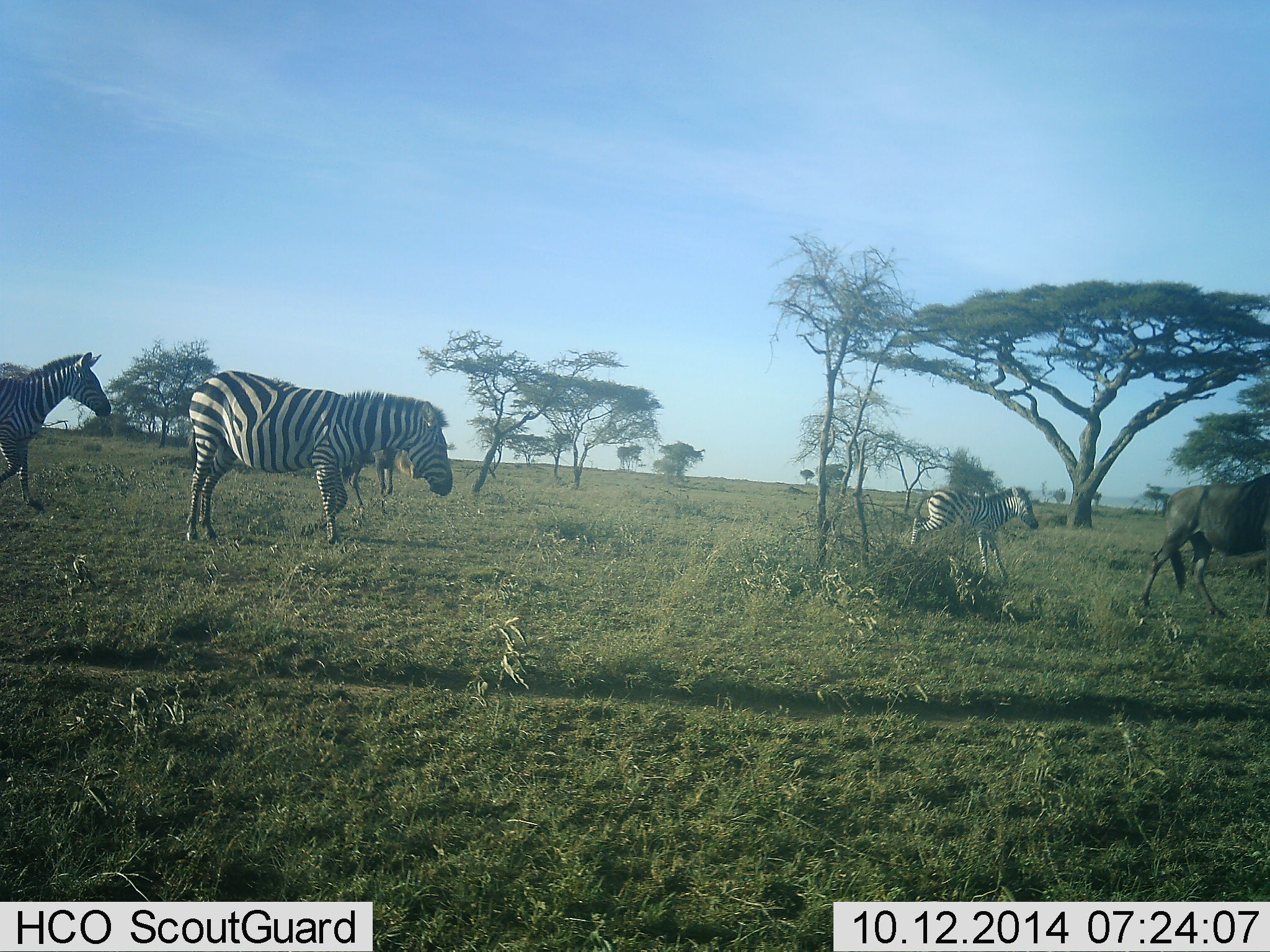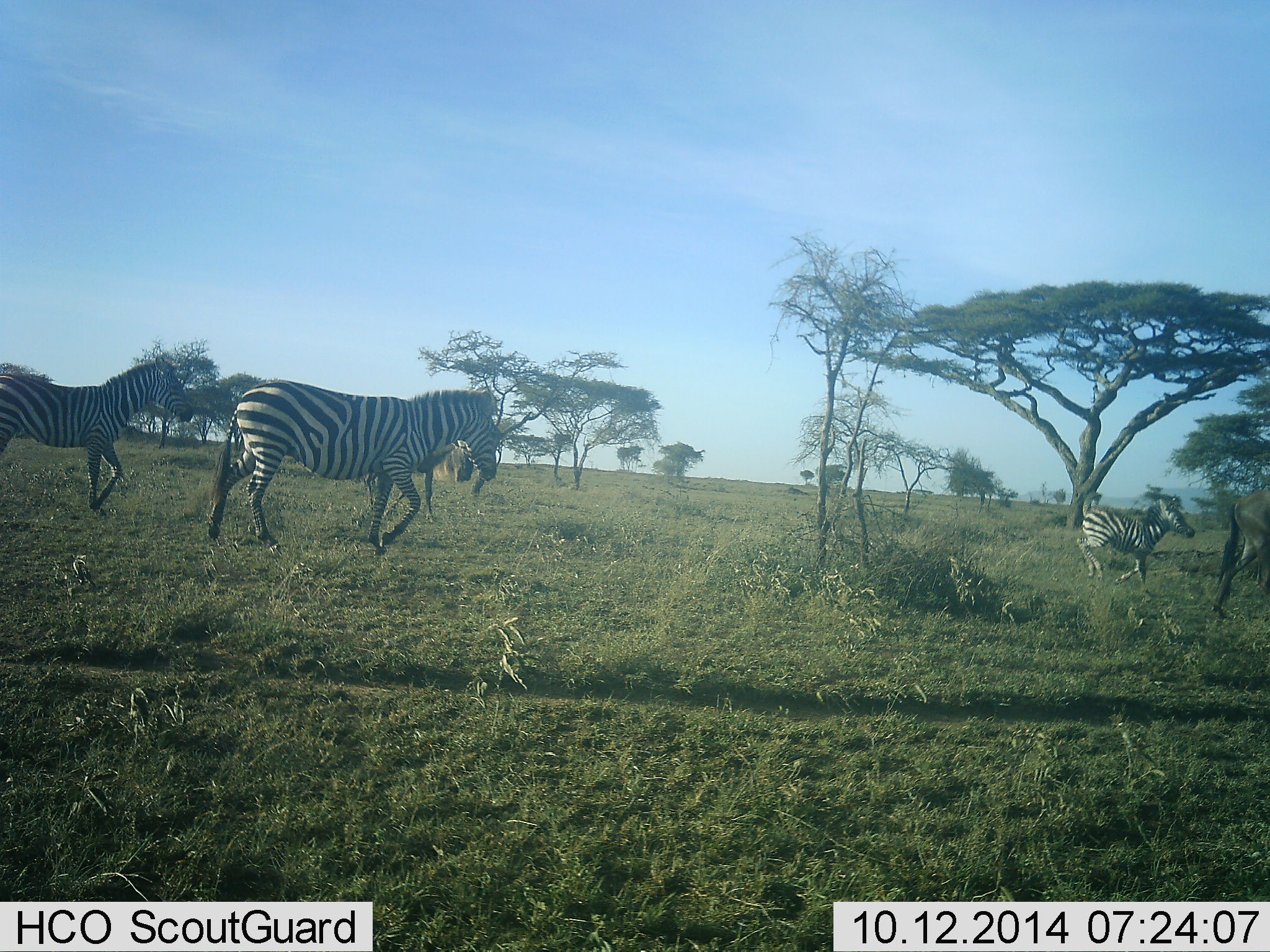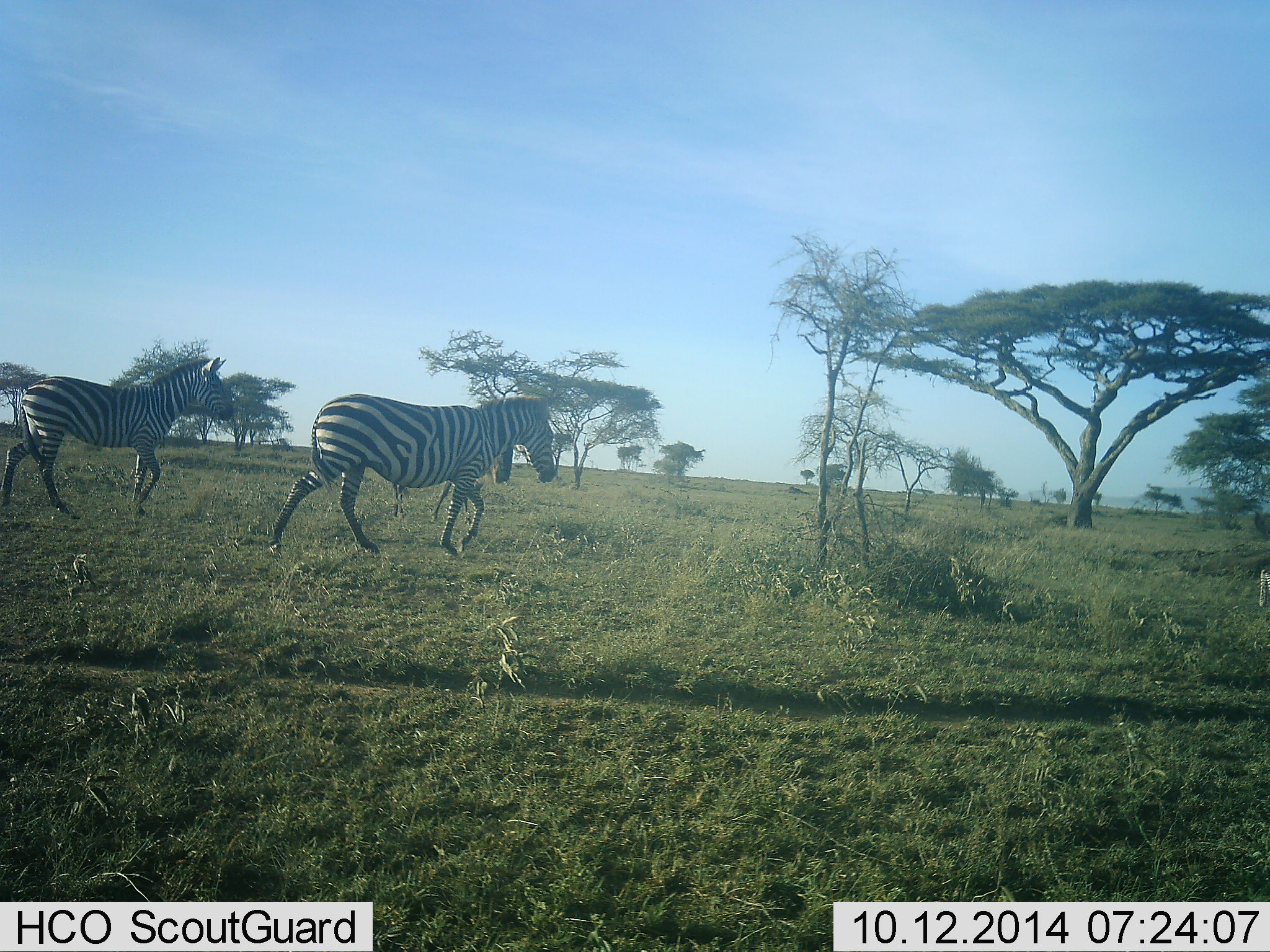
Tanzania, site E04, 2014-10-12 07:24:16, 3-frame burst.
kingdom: Animalia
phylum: Chordata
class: Mammalia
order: Artiodactyla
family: Bovidae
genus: Connochaetes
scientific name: Connochaetes taurinus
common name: blue wildebeest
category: wildebeest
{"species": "wildebeest (blue wildebeest) (Connochaetes taurinus)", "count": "2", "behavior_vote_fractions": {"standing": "0%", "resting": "0%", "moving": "100%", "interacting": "0%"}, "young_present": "0%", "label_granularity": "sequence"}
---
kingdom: Animalia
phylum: Chordata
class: Mammalia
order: Perissodactyla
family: Equidae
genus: Equus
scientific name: Equus quagga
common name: plains zebra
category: zebra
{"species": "zebra (plains zebra) (Equus quagga)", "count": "3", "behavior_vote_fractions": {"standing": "6%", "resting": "0%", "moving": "100%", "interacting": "0%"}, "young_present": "56%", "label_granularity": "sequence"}